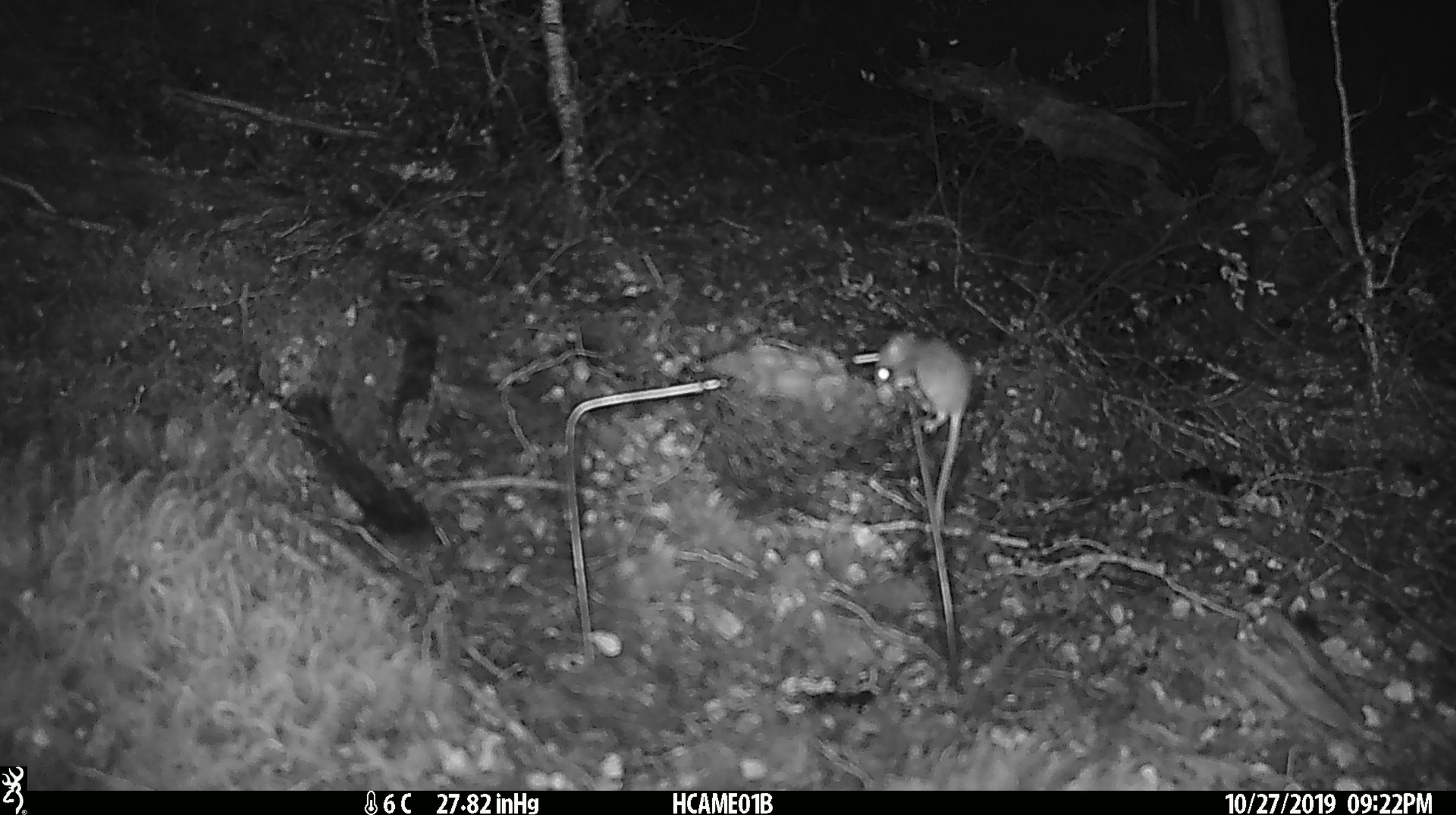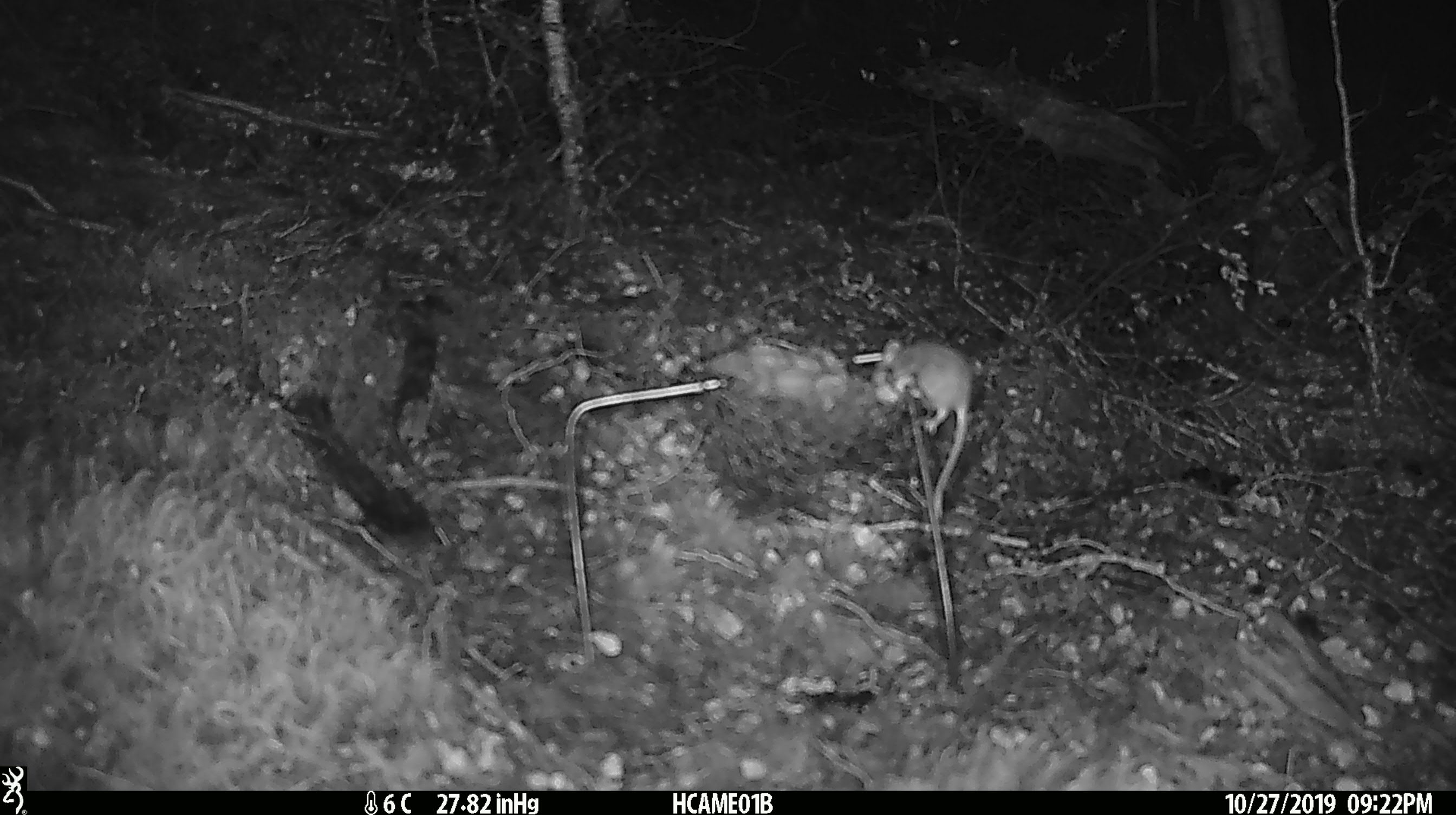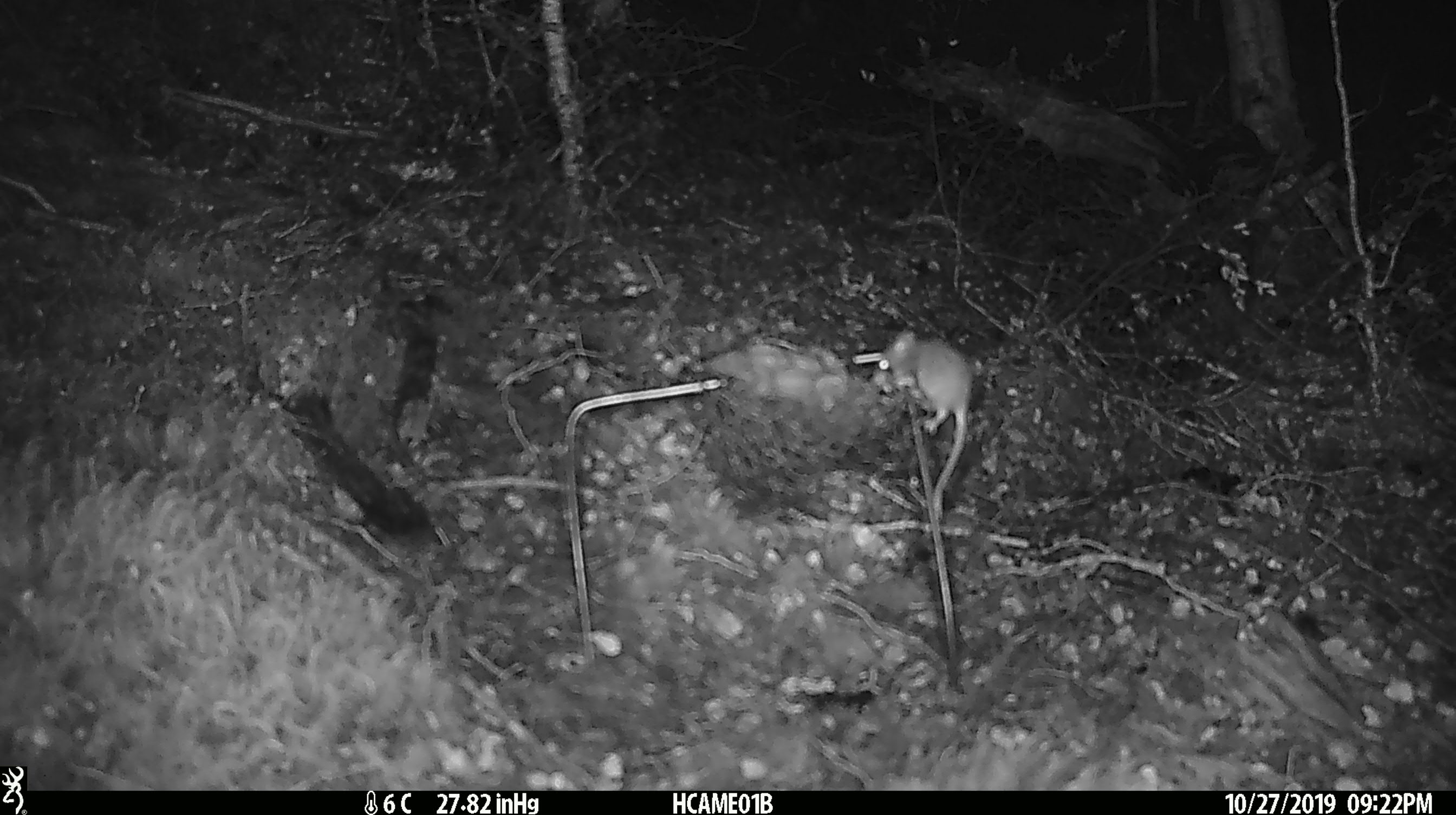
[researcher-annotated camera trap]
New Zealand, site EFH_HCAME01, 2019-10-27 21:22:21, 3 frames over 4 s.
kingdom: Animalia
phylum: Chordata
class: Mammalia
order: Rodentia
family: Muridae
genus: Mus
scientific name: Mus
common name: mouse